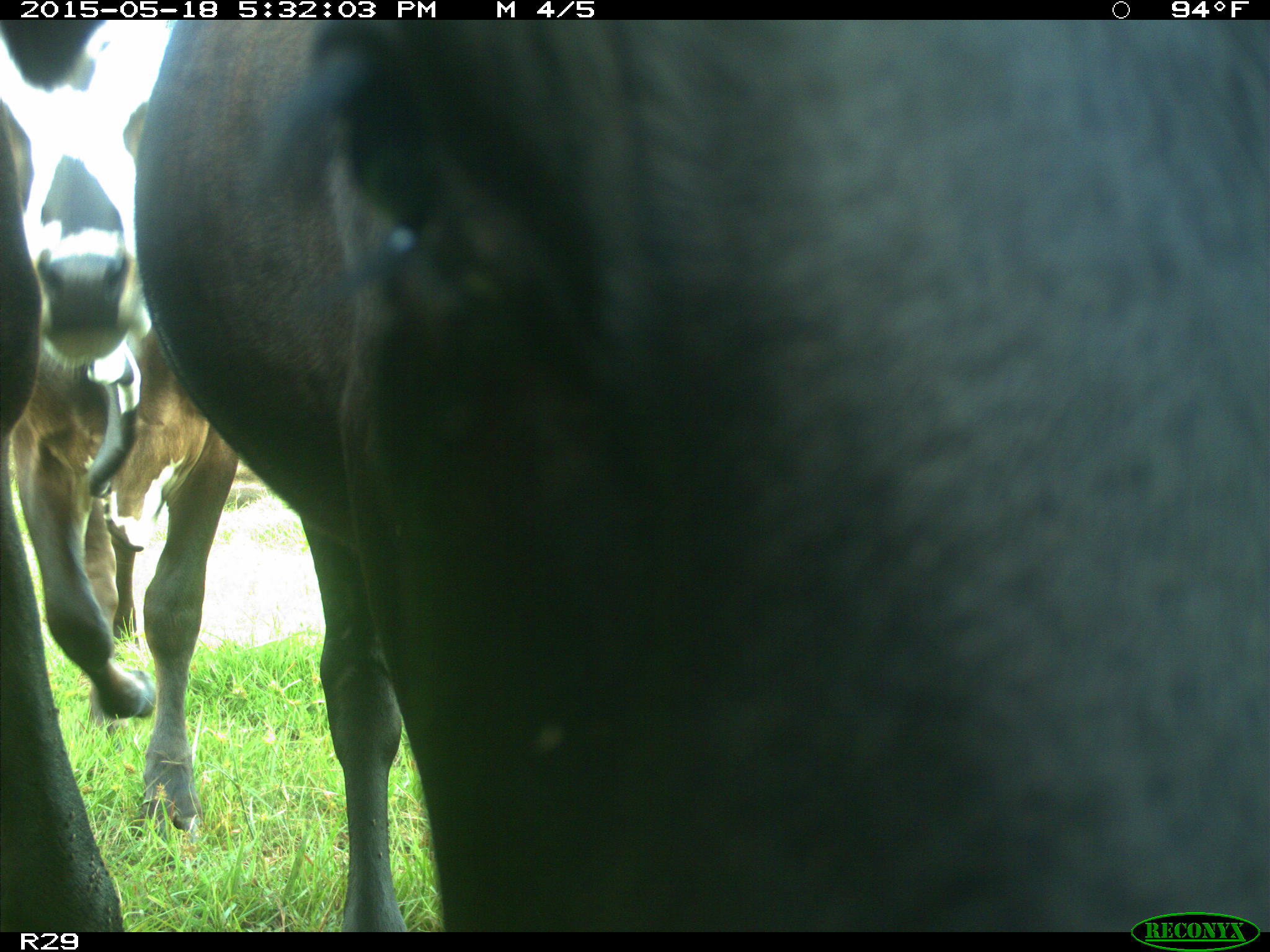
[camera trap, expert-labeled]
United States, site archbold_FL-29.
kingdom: Animalia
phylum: Chordata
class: Mammalia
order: Artiodactyla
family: Bovidae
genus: Bos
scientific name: Bos taurus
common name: domestic cow